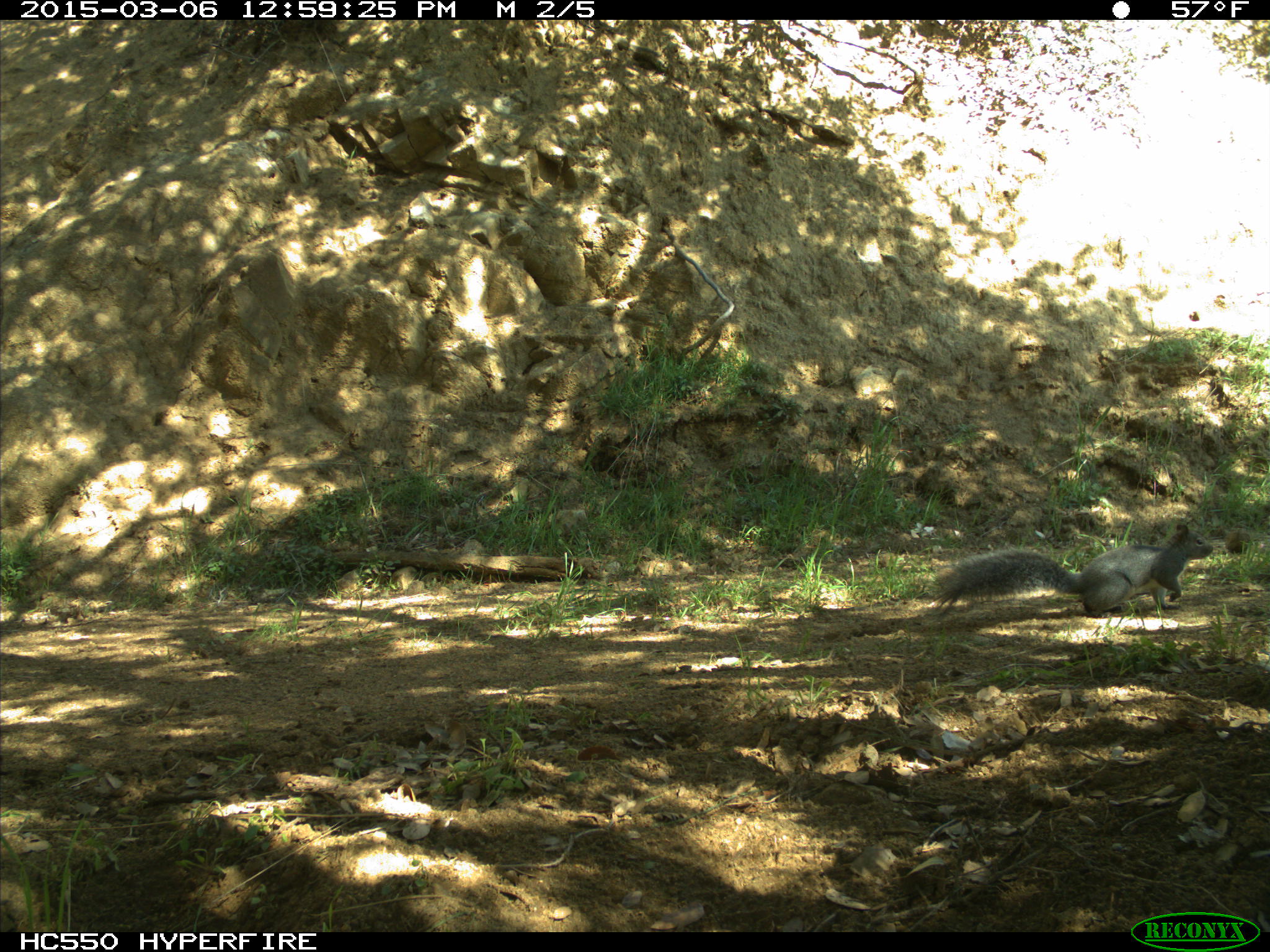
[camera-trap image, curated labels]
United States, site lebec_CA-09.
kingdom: Animalia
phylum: Chordata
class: Mammalia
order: Rodentia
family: Sciuridae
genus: Sciurus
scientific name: Sciurus carolinensis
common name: eastern gray squirrel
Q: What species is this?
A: Sciurus carolinensis (eastern gray squirrel).